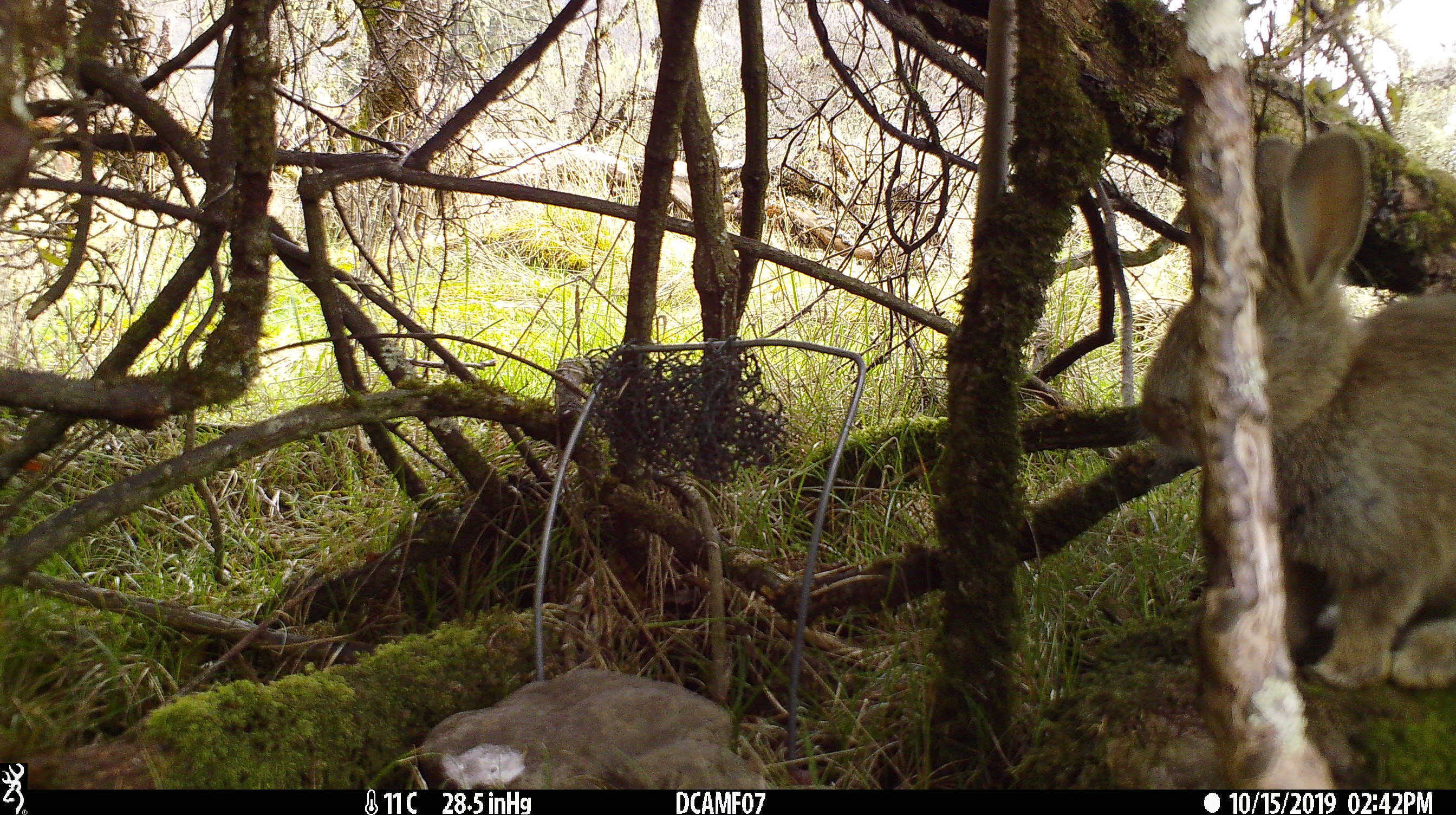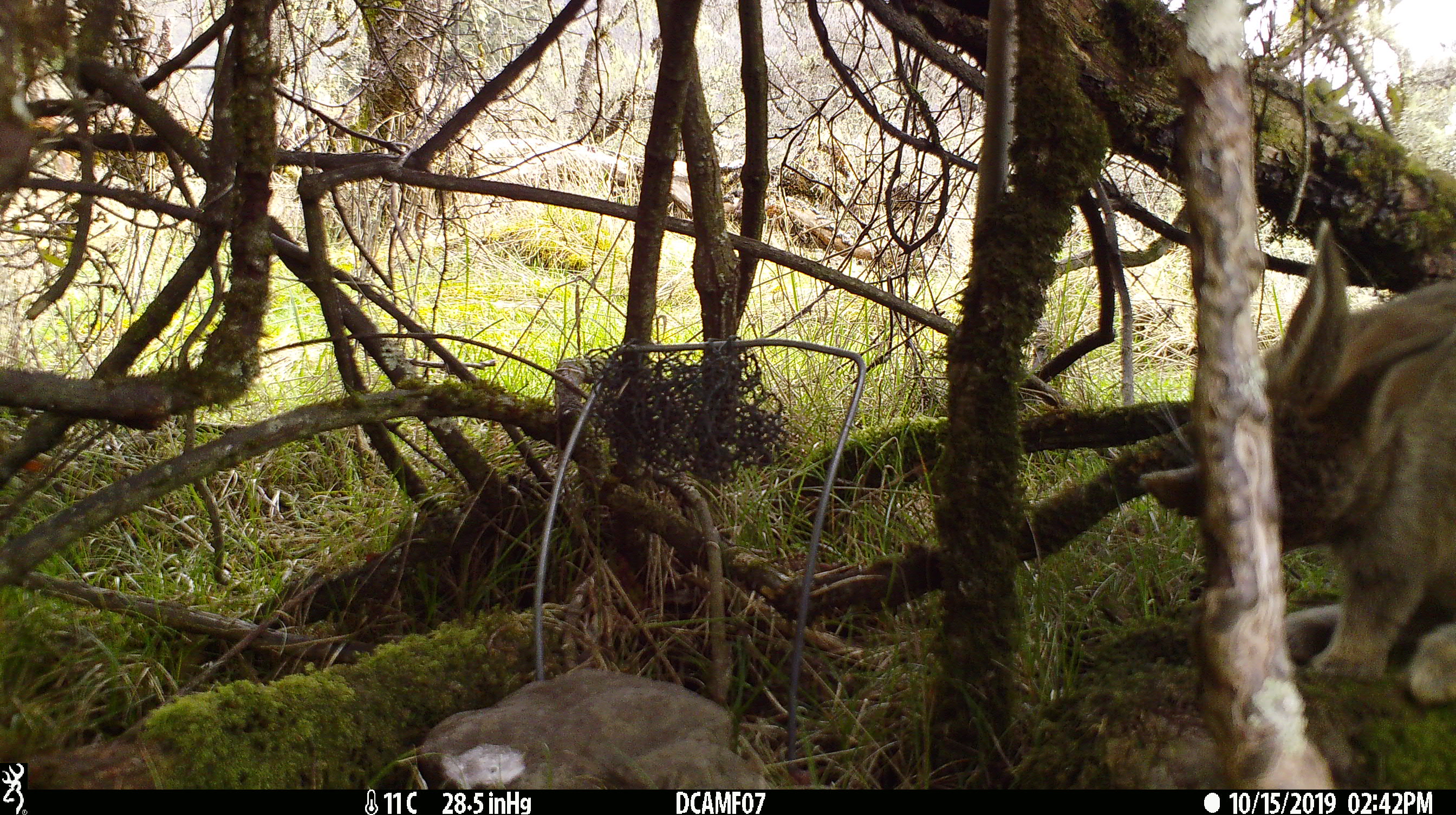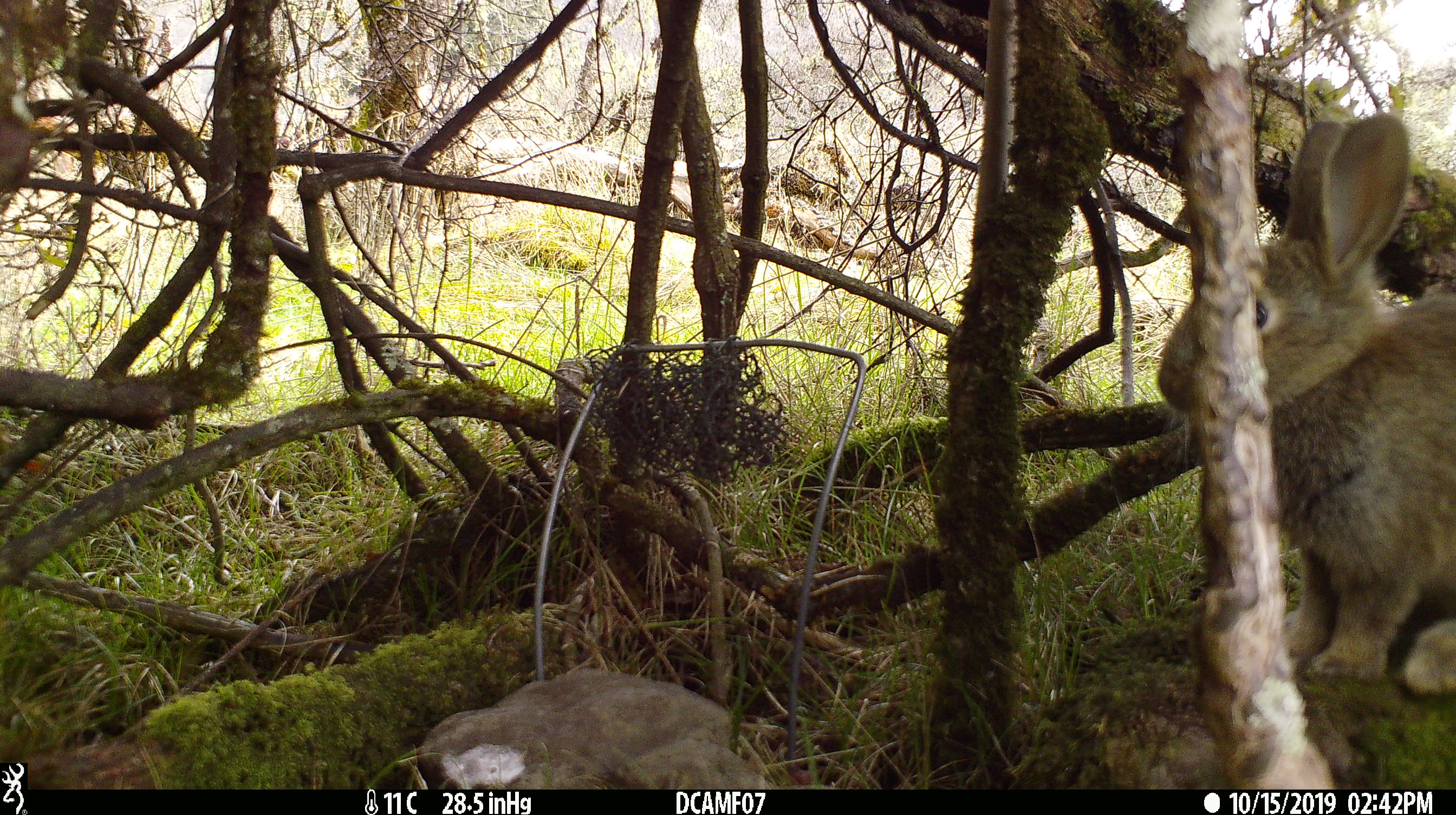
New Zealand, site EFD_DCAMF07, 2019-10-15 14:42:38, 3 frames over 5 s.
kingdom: Animalia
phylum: Chordata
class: Mammalia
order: Lagomorpha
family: Leporidae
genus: Oryctolagus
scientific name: Oryctolagus cuniculus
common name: european rabbit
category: rabbit